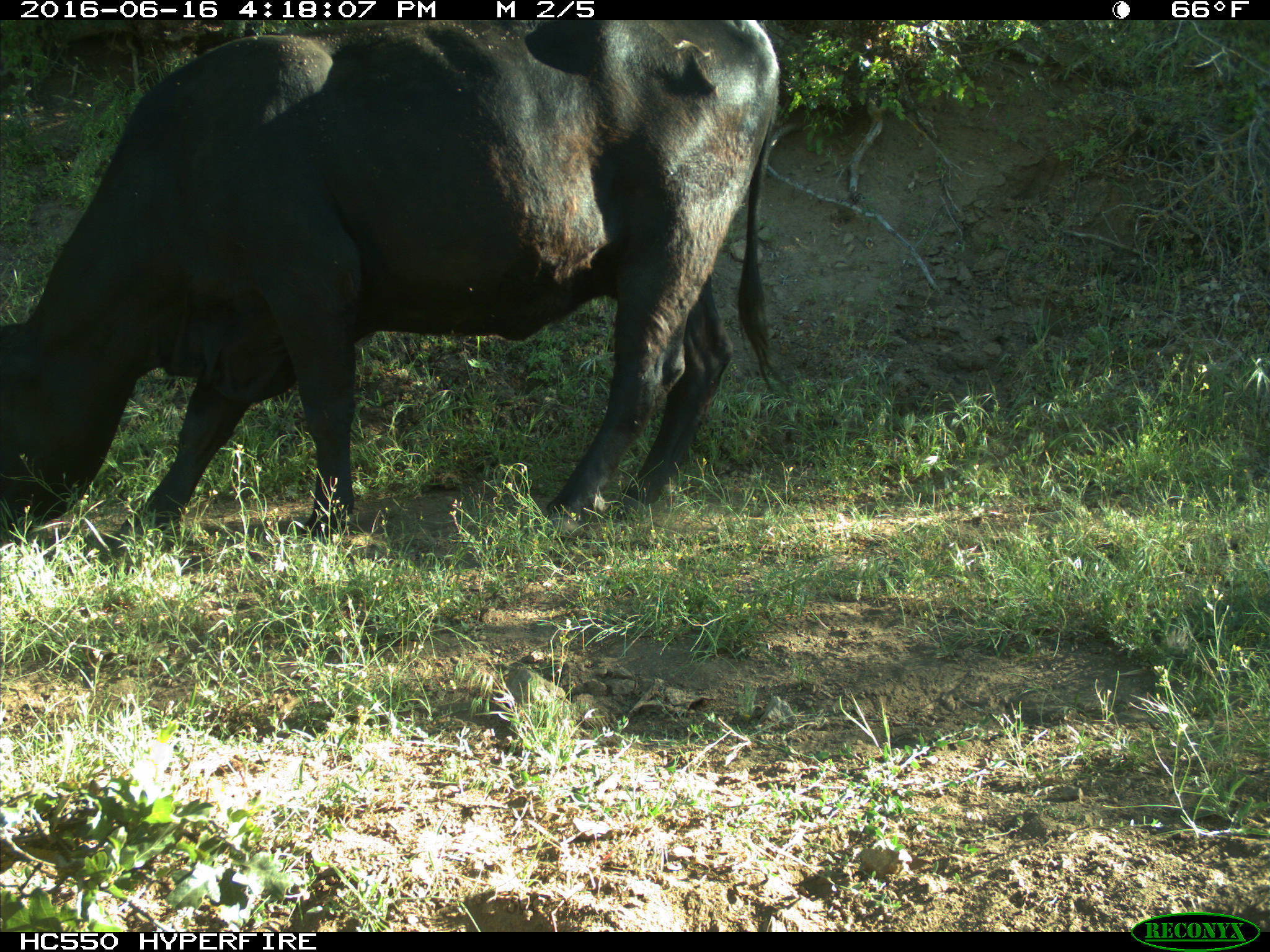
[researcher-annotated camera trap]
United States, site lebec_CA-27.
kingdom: Animalia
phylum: Chordata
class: Mammalia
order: Artiodactyla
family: Bovidae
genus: Bos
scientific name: Bos taurus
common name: domestic cow